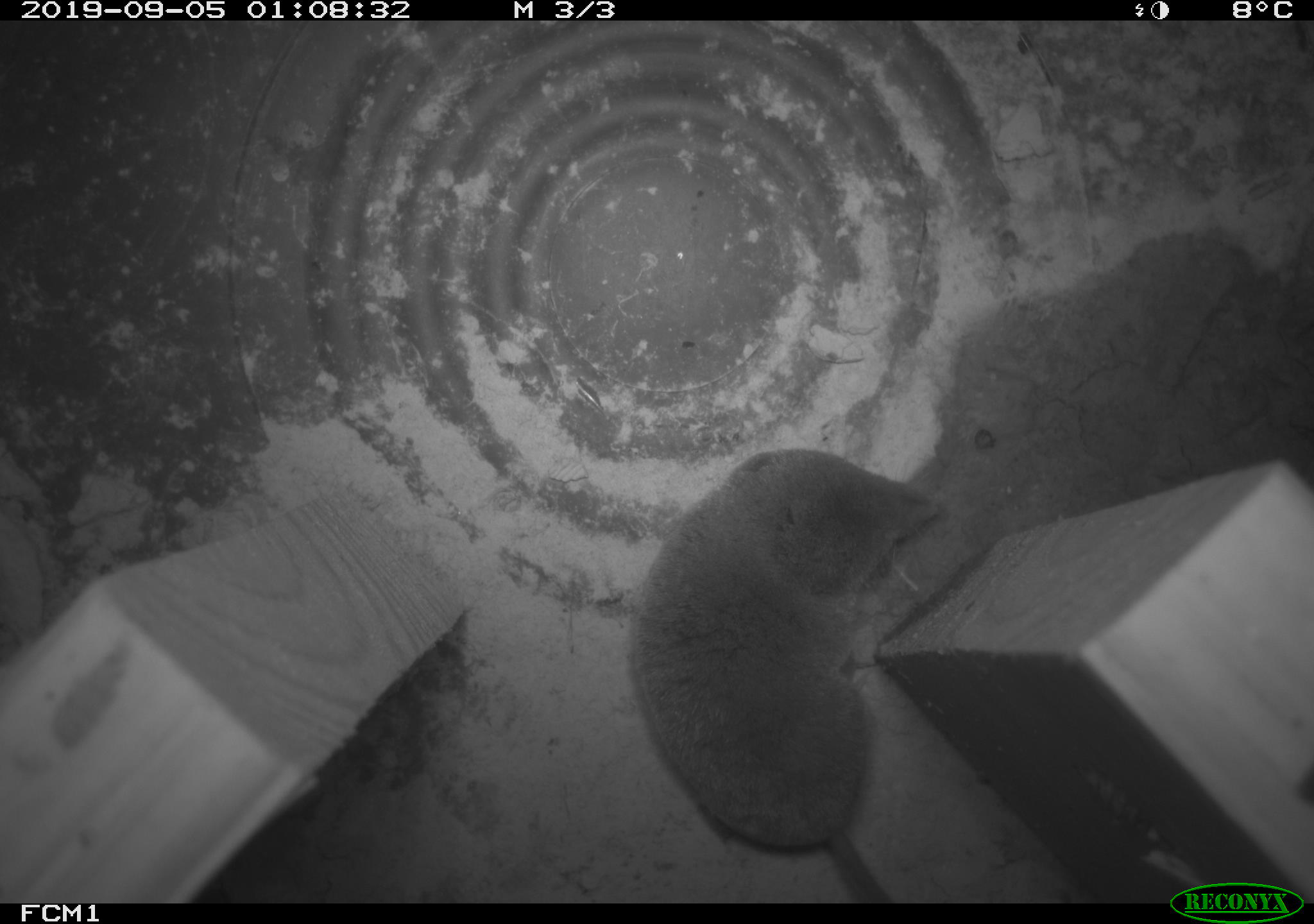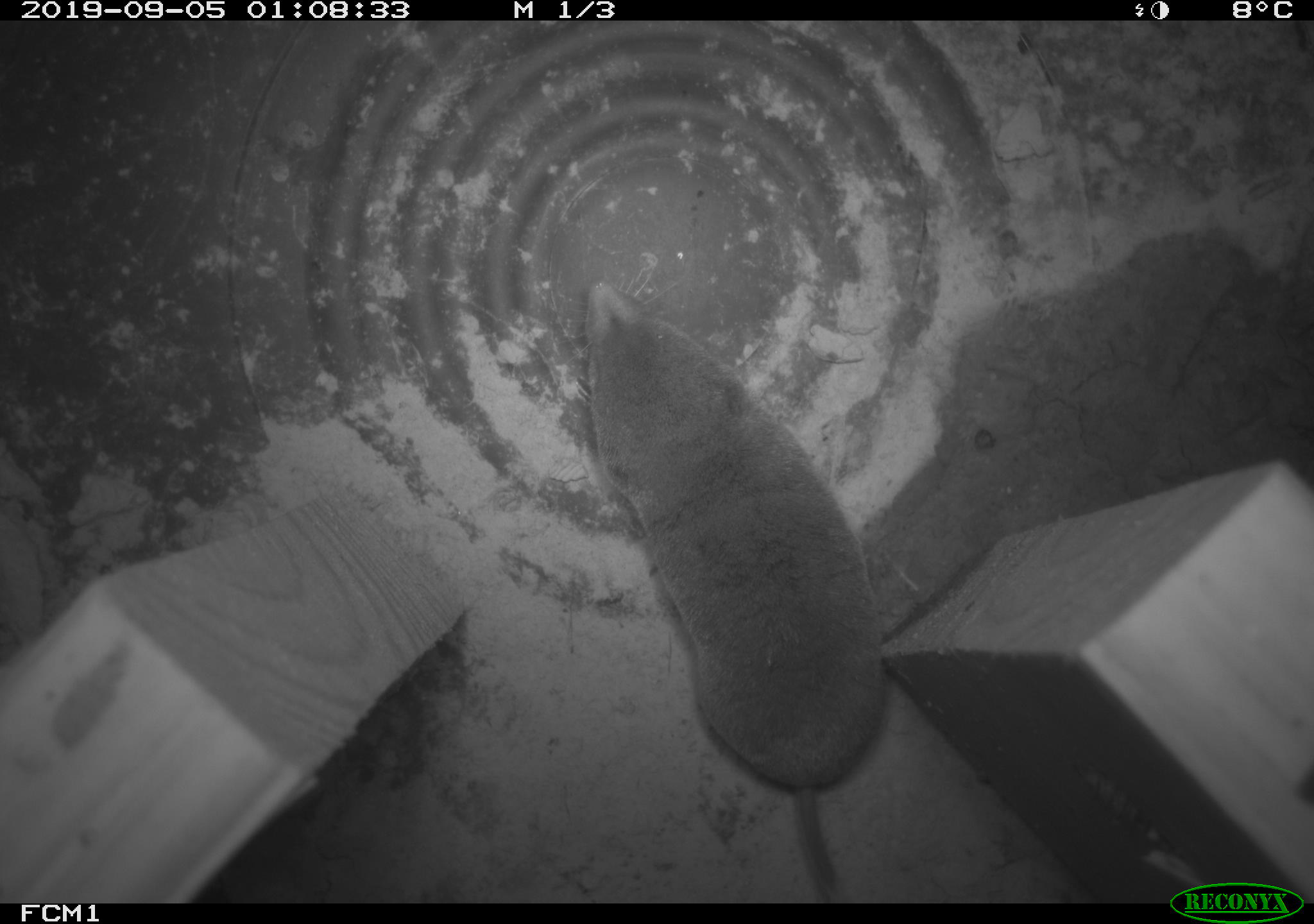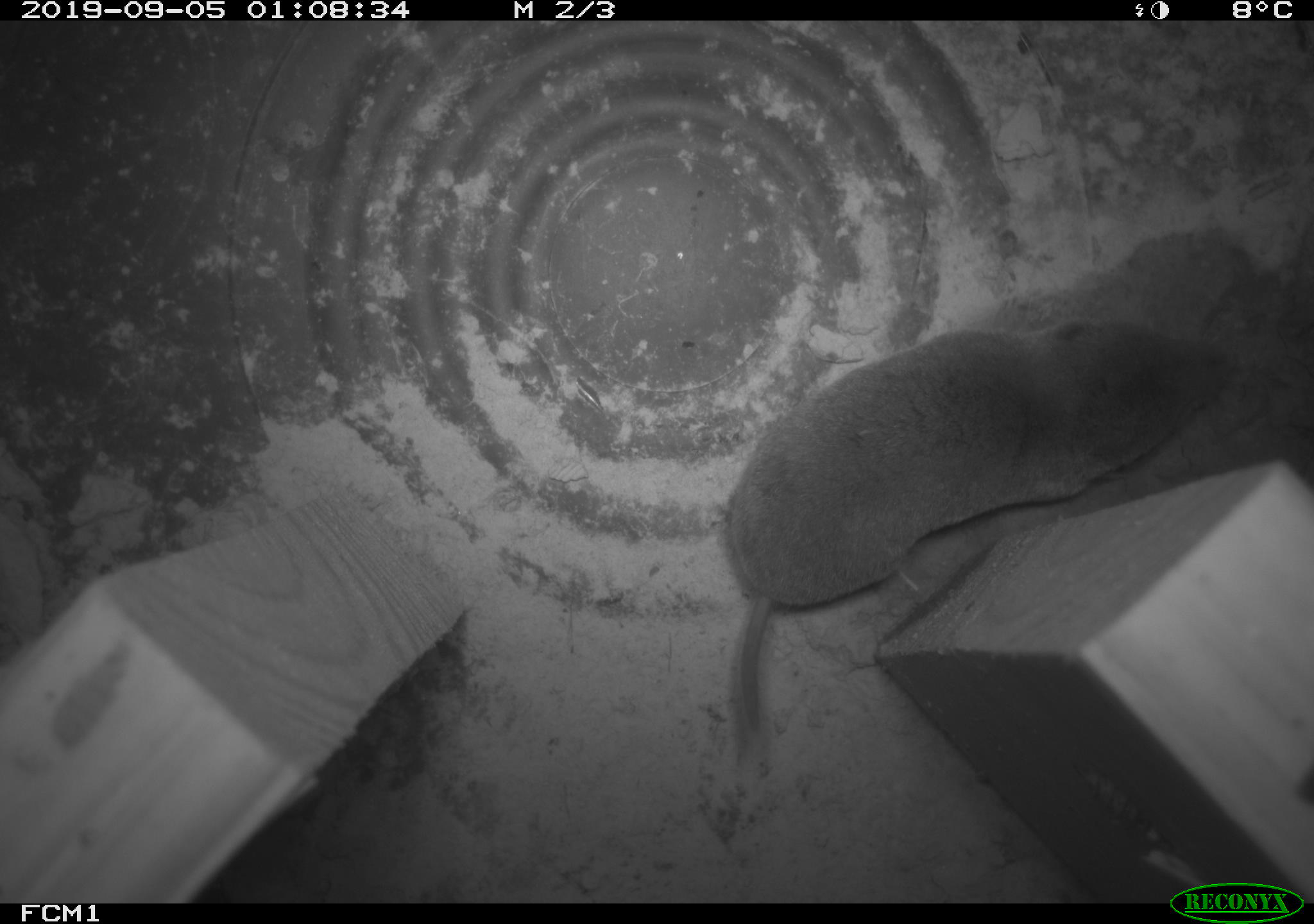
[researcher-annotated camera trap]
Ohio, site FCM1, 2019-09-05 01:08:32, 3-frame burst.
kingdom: Animalia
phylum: Chordata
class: Mammalia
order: Eulipotyphla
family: Soricidae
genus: Blarina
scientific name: Blarina brevicauda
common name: northern short-tailed shrew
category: n. short-tailed shrew